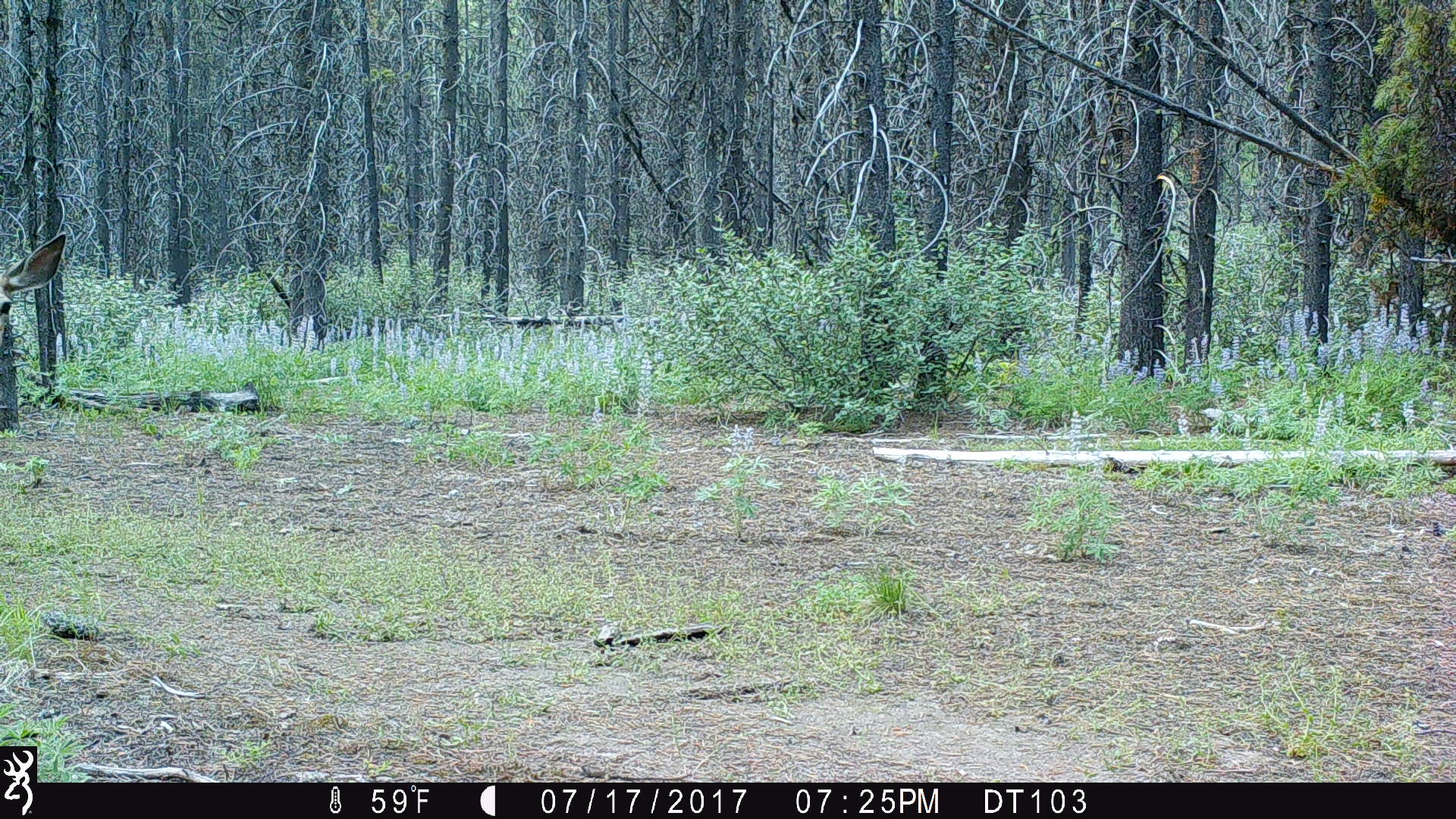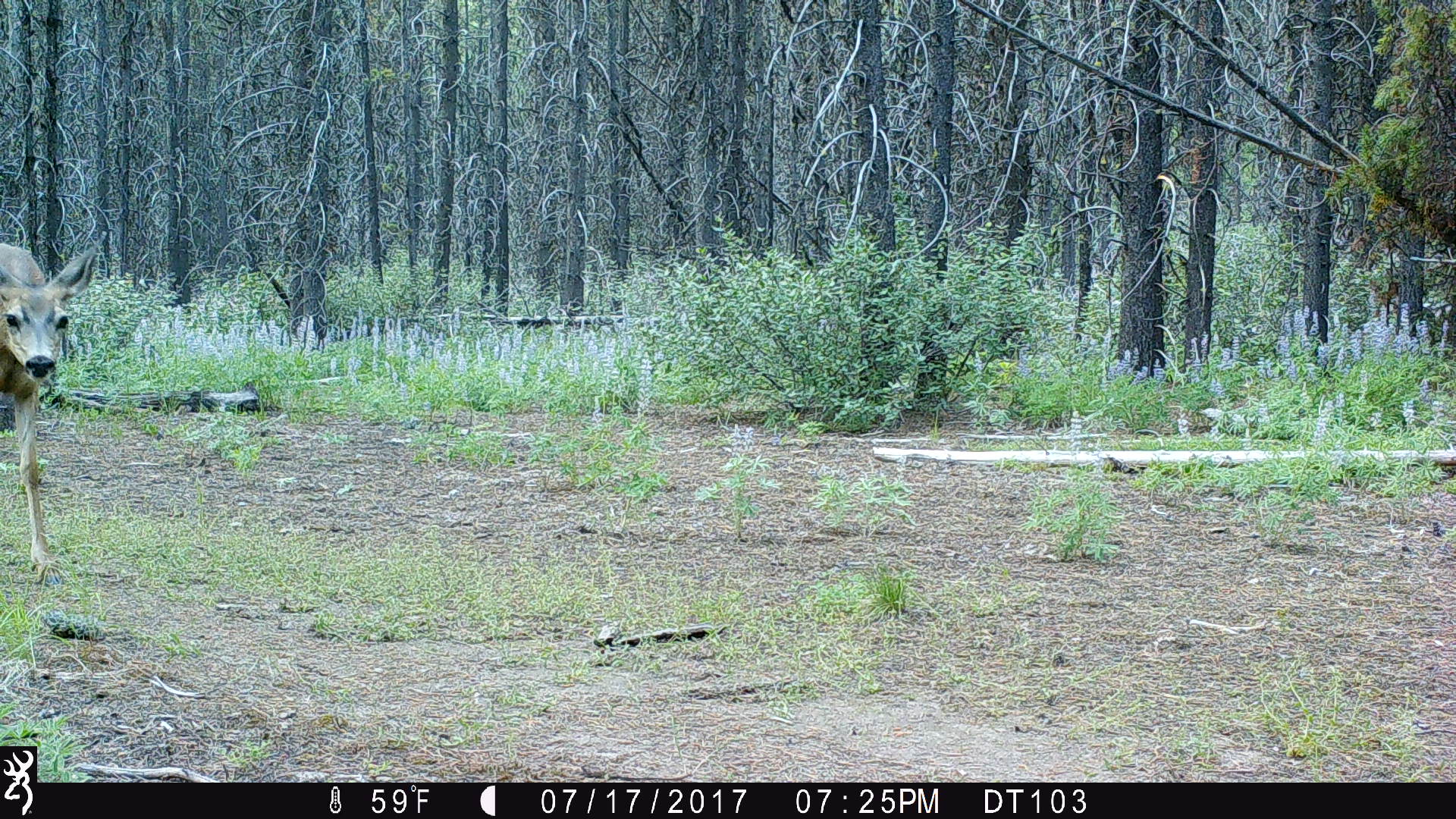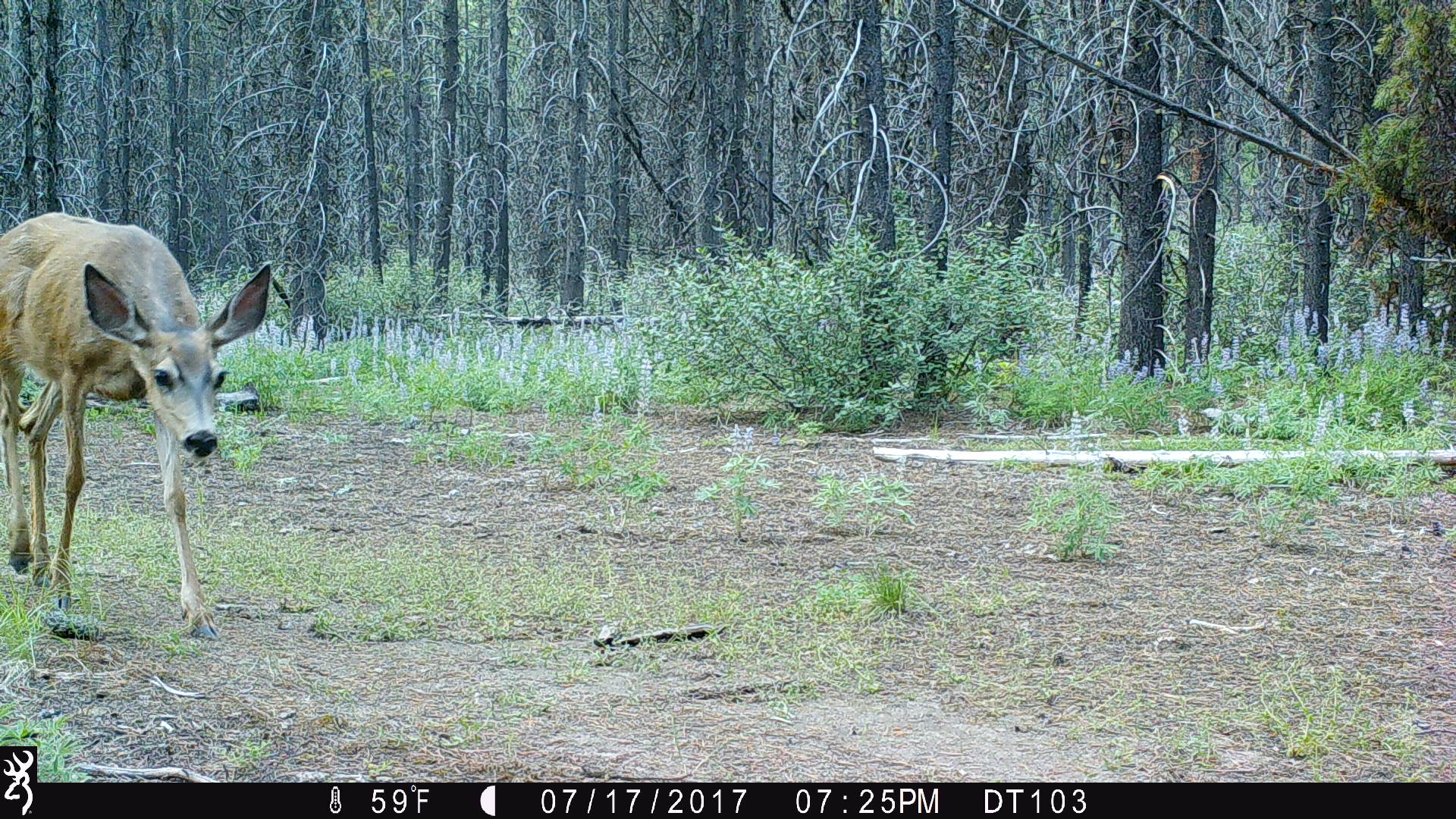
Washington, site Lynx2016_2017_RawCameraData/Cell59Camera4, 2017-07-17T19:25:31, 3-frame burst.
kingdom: Animalia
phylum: Chordata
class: Mammalia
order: Artiodactyla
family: Cervidae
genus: Odocoileus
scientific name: Odocoileus hemionus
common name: mule deer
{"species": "Odocoileus hemionus (mule deer)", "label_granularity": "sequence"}